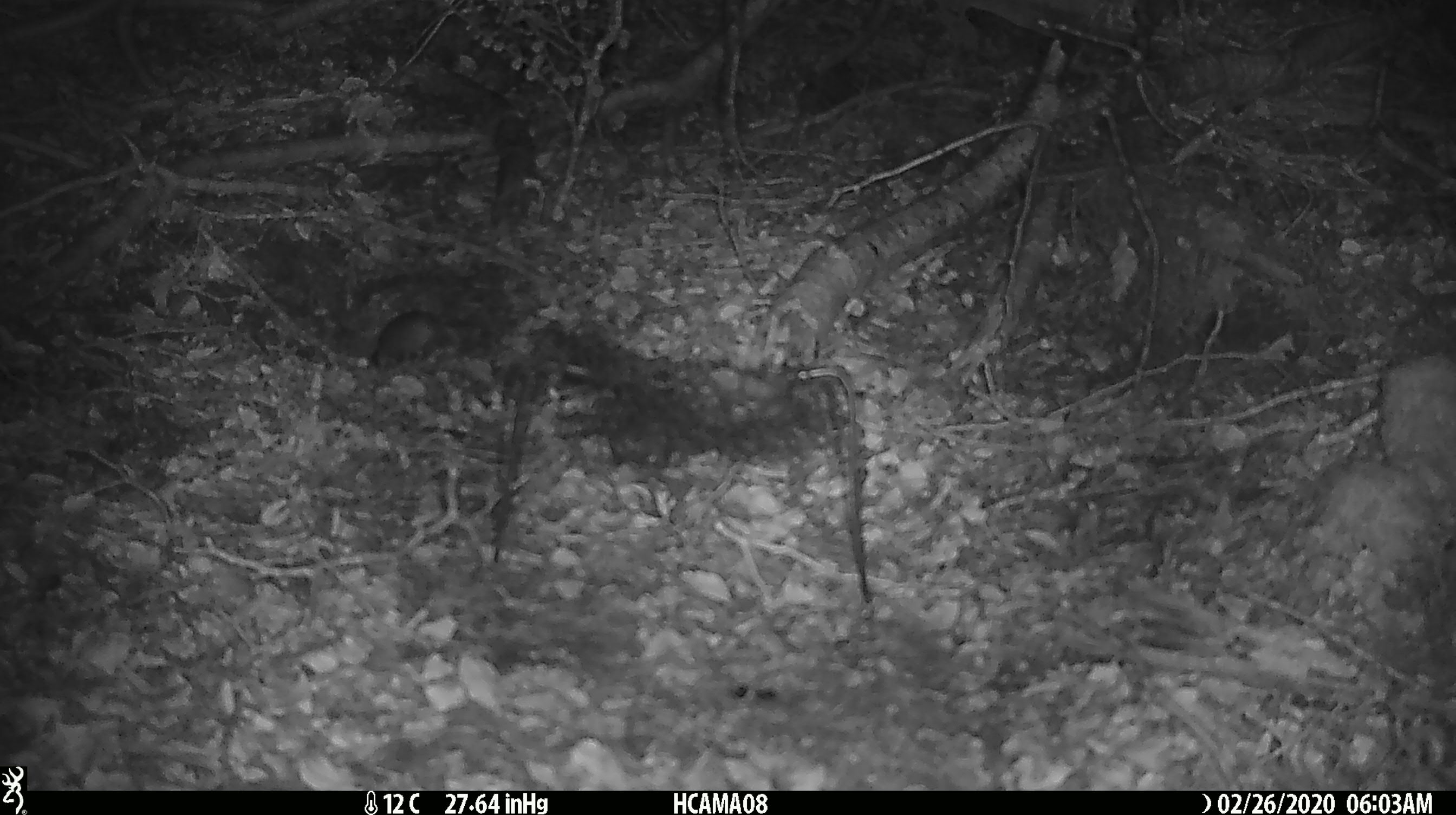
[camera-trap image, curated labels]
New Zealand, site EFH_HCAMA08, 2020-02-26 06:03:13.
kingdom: Animalia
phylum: Chordata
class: Mammalia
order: Rodentia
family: Muridae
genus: Mus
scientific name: Mus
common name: mouse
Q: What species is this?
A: Mouse (Mus).